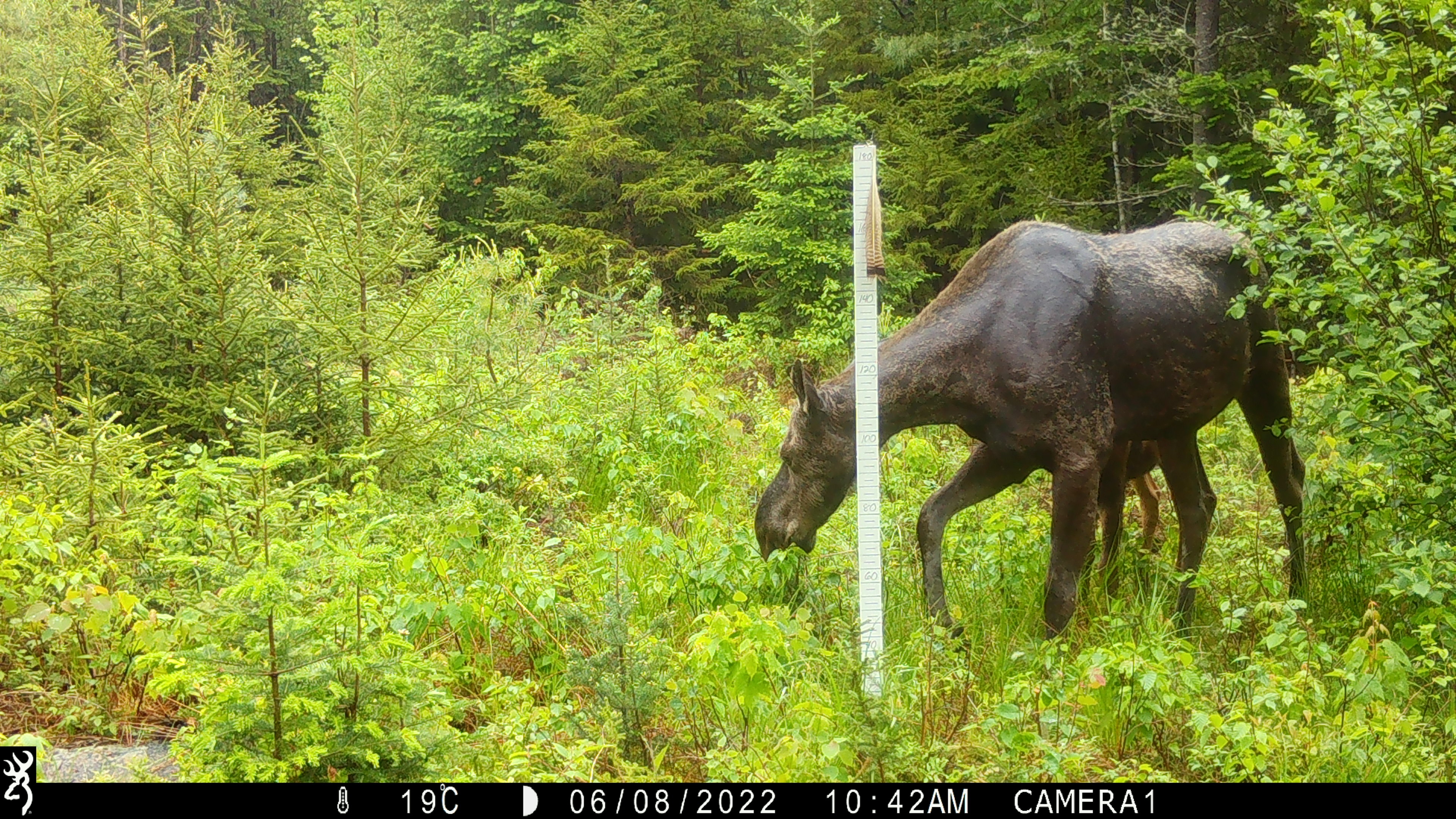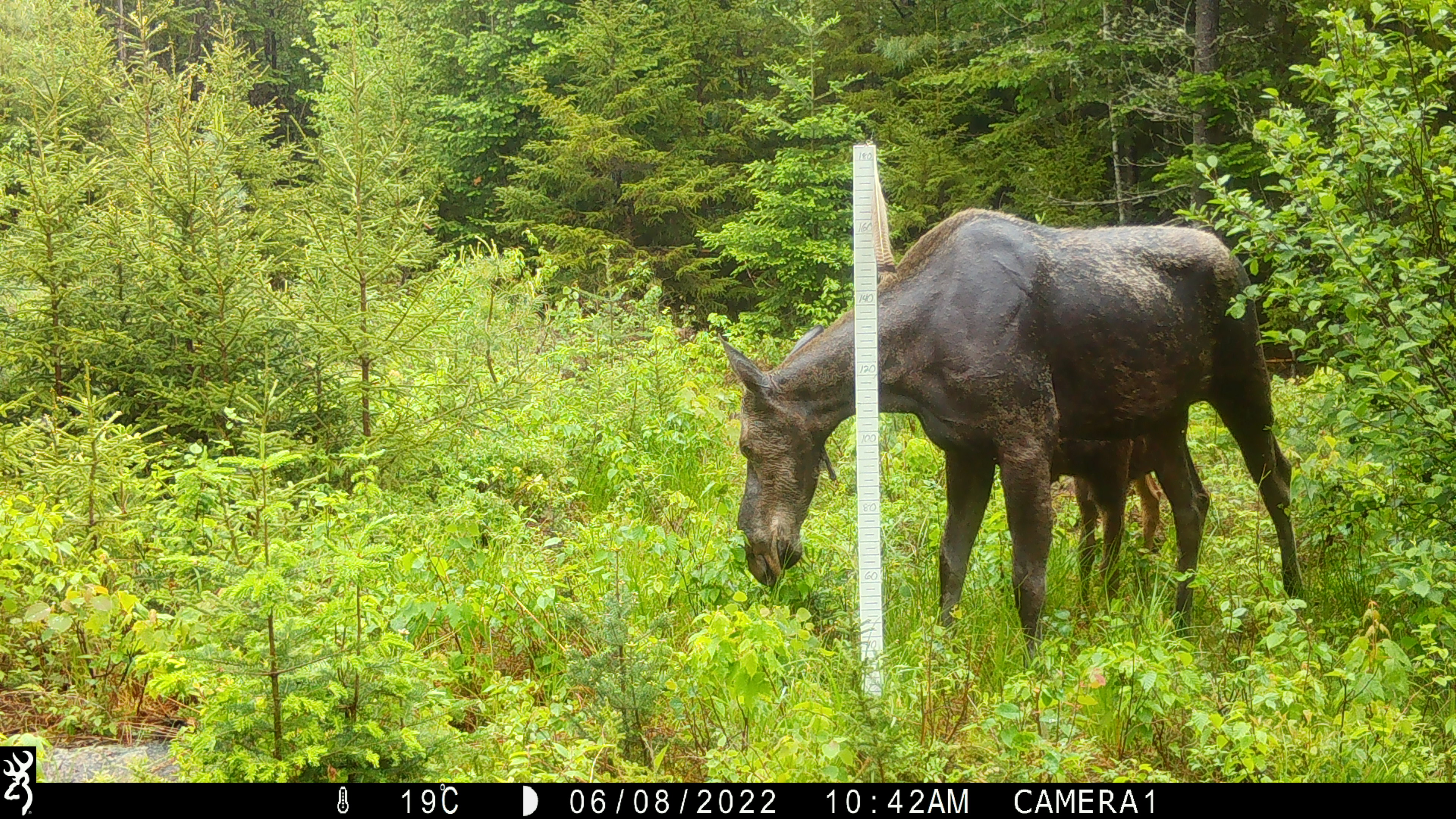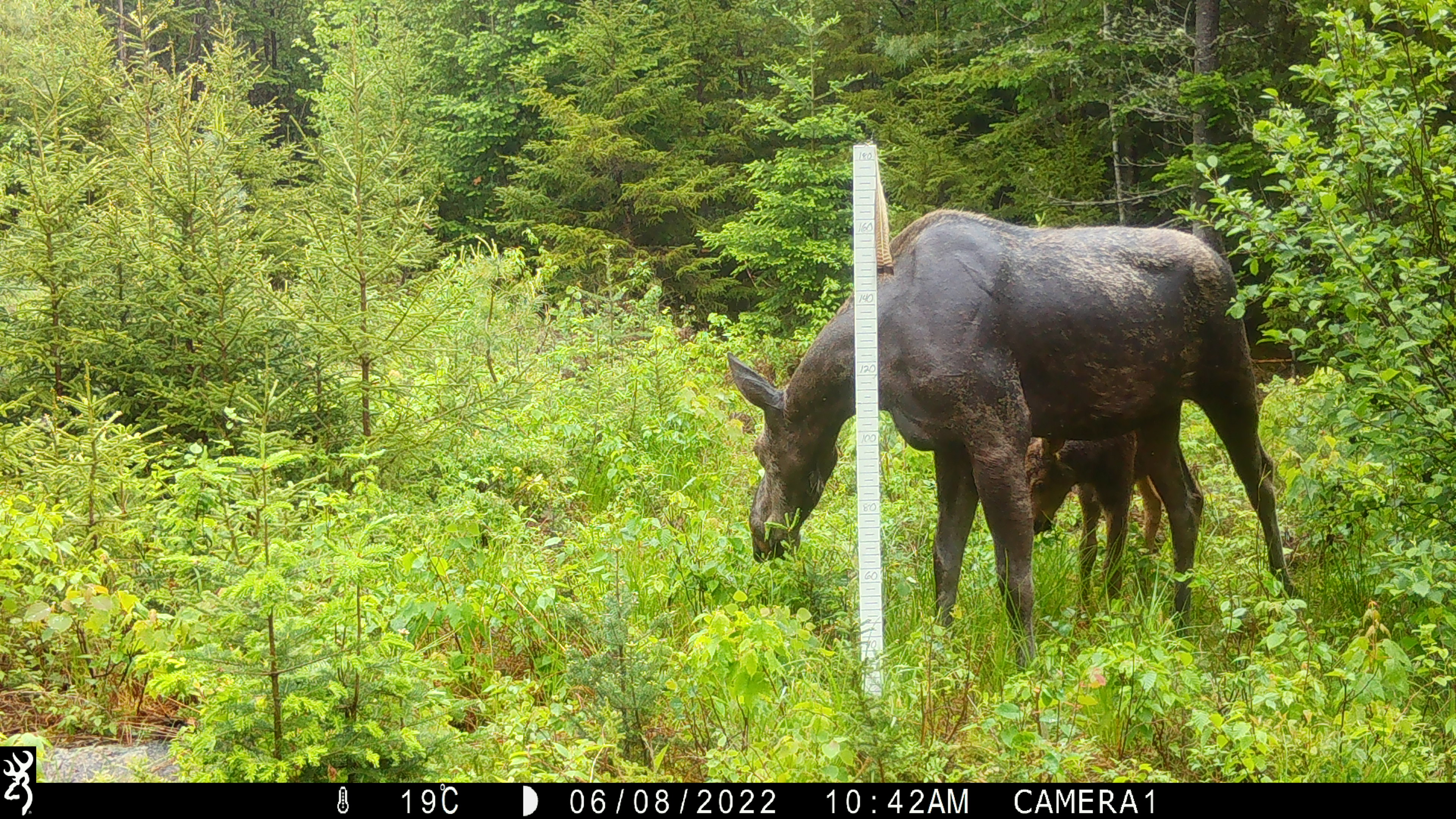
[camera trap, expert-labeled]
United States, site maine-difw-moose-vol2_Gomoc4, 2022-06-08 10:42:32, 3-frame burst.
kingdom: Animalia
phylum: Chordata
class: Mammalia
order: Artiodactyla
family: Cervidae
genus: Alces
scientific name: Alces alces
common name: moose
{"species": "moose (Alces alces)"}